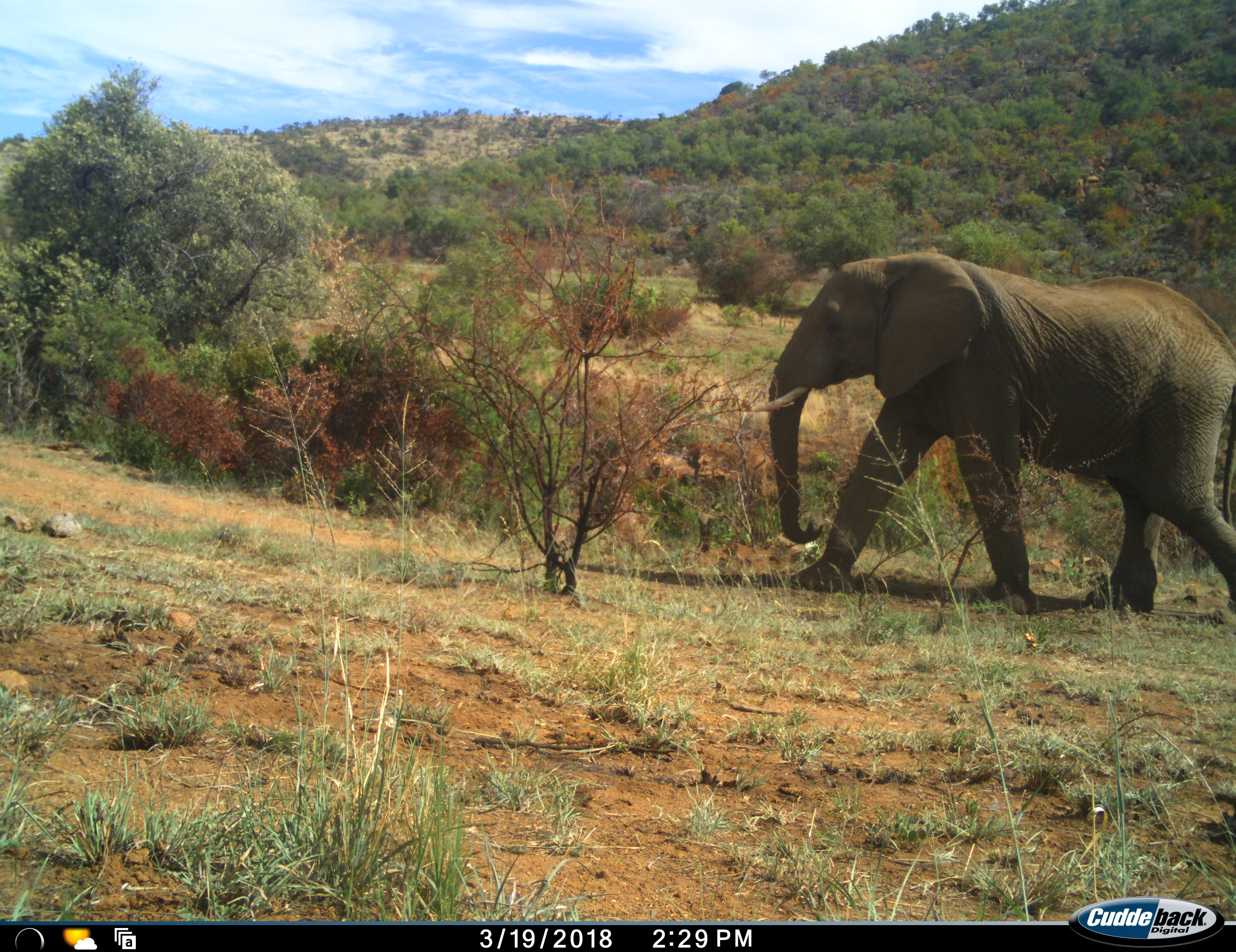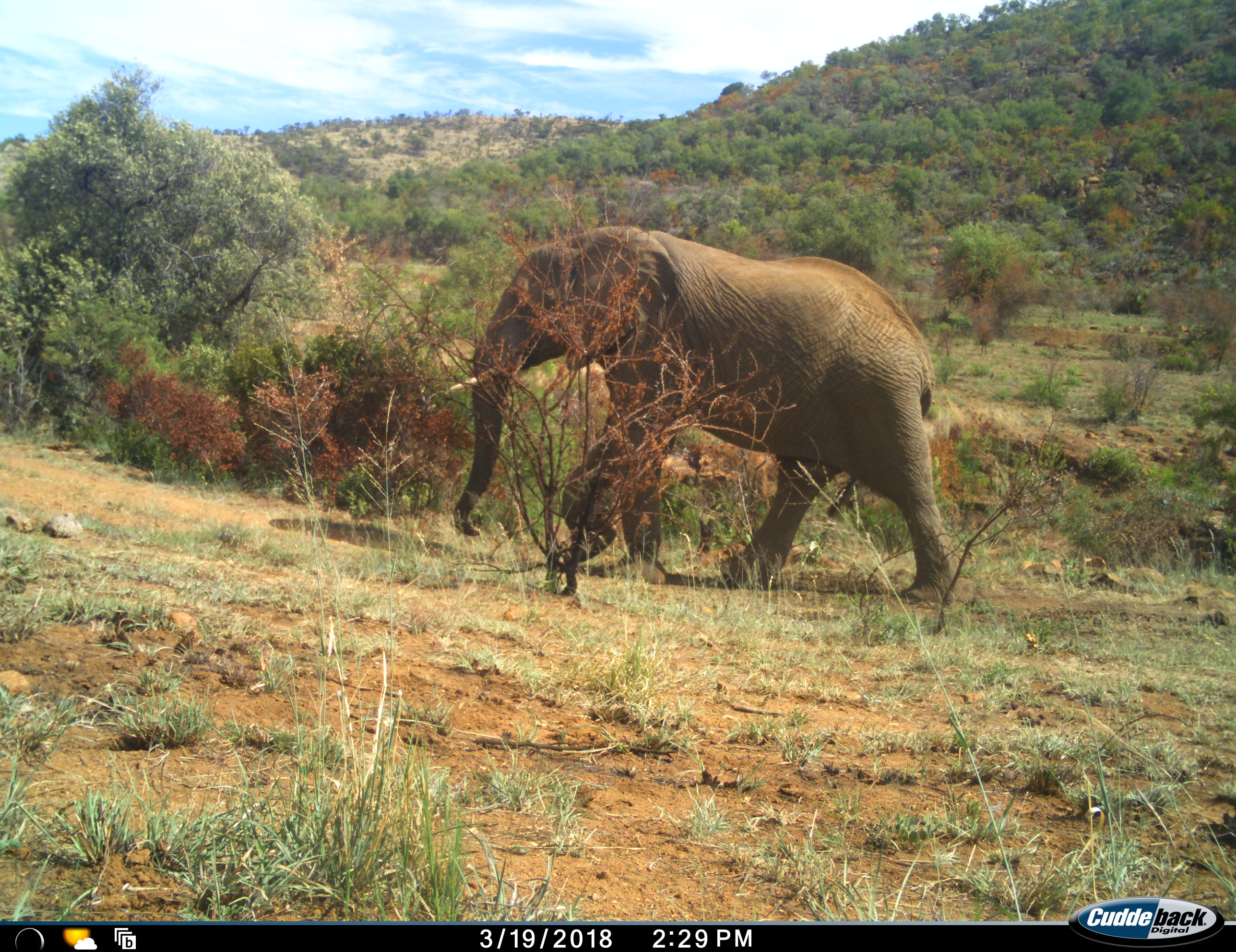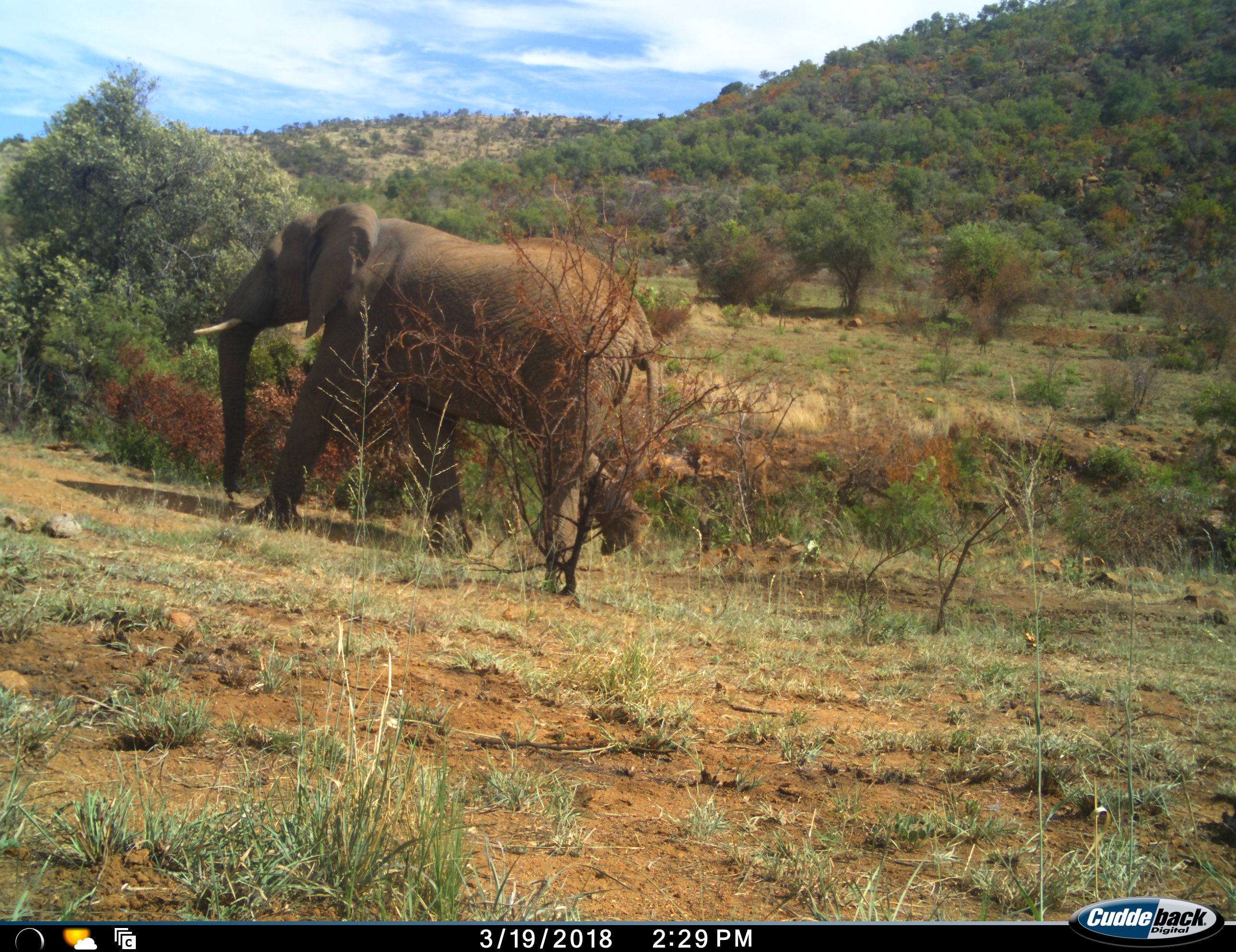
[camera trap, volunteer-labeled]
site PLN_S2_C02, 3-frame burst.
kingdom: Animalia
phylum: Chordata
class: Mammalia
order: Proboscidea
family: Elephantidae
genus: Loxodonta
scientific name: Loxodonta africana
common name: african bush elephant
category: elephant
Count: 1.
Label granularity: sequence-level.